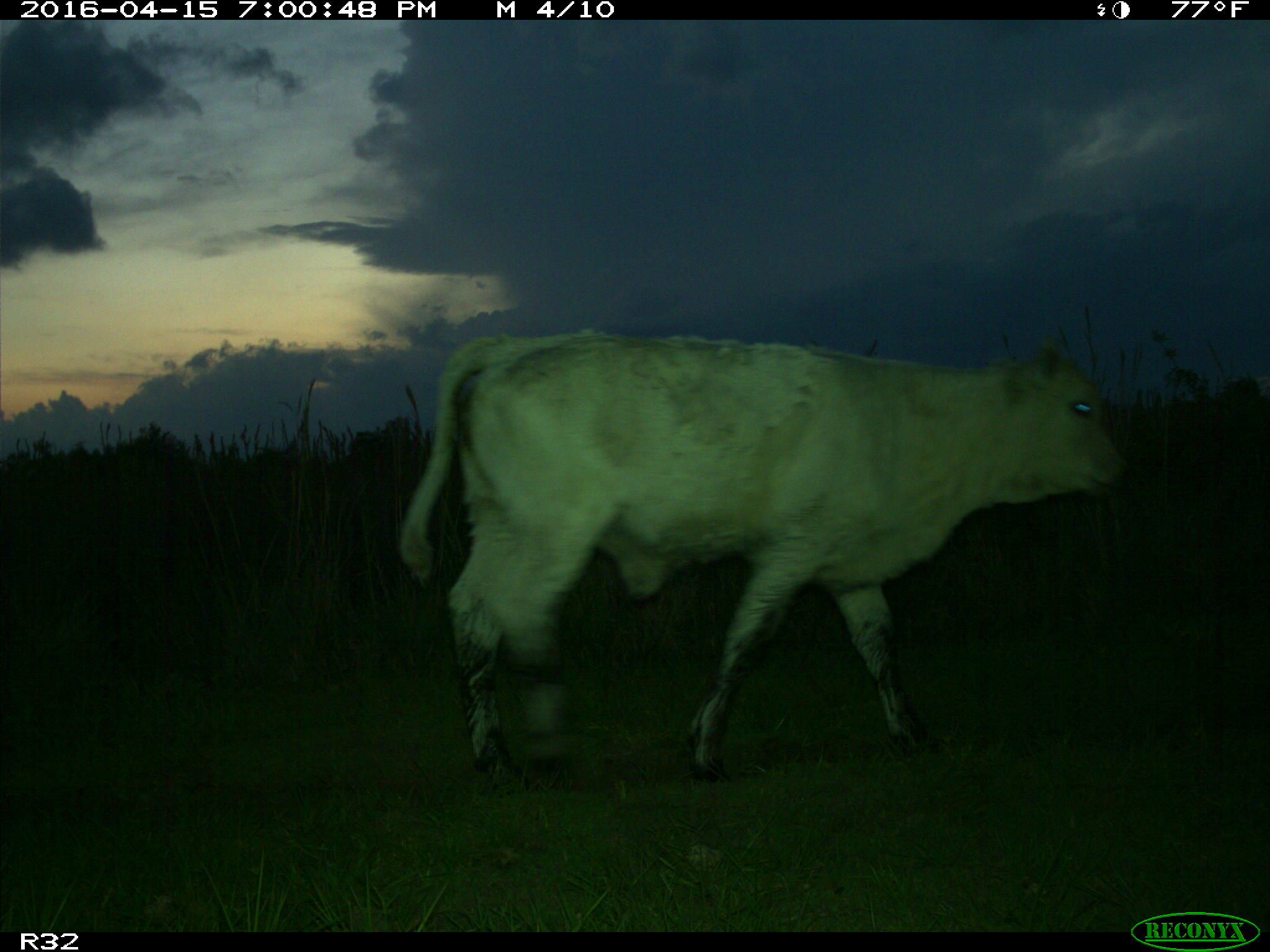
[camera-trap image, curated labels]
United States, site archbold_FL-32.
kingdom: Animalia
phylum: Chordata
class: Mammalia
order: Artiodactyla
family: Bovidae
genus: Bos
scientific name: Bos taurus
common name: domestic cow